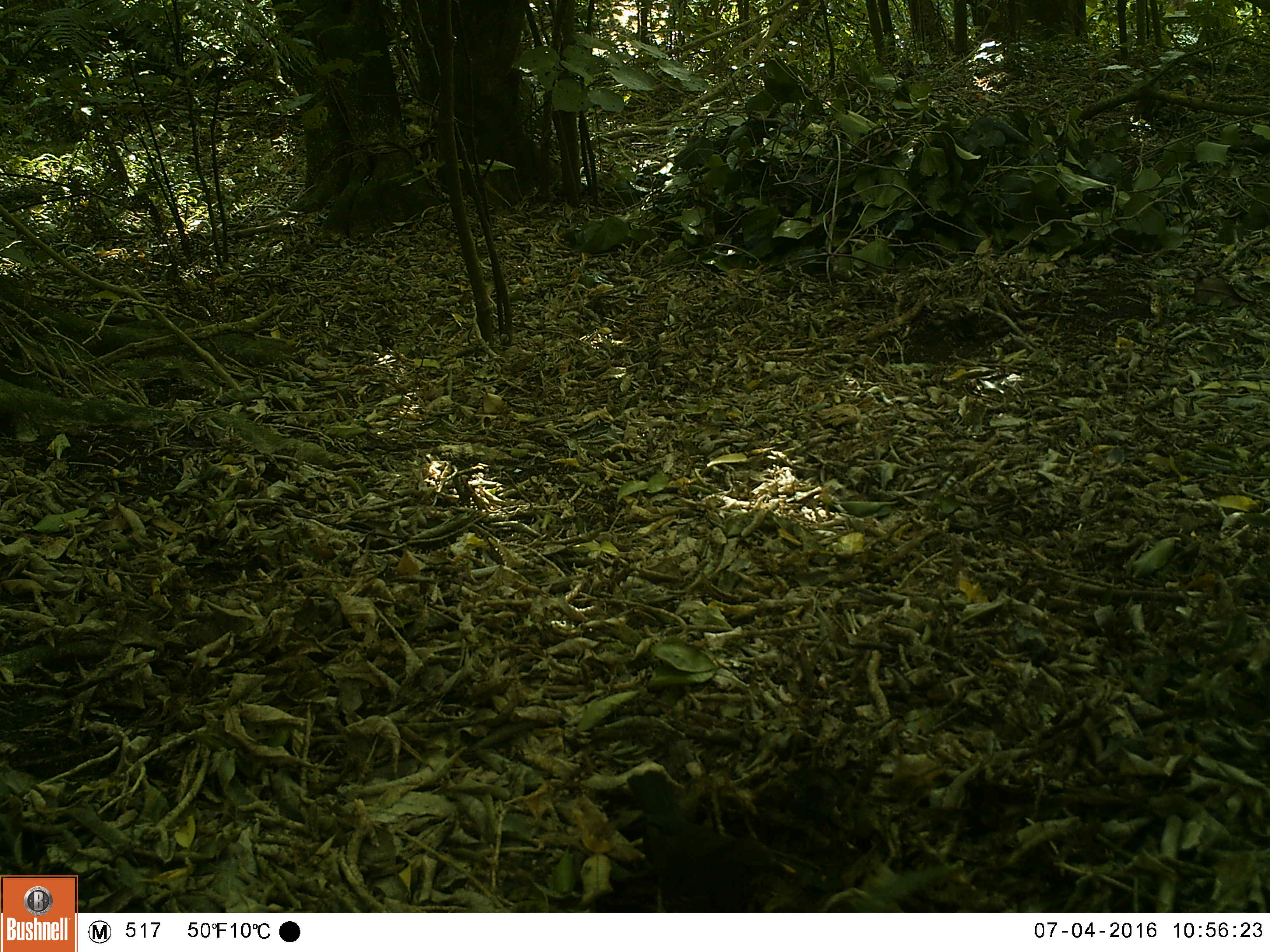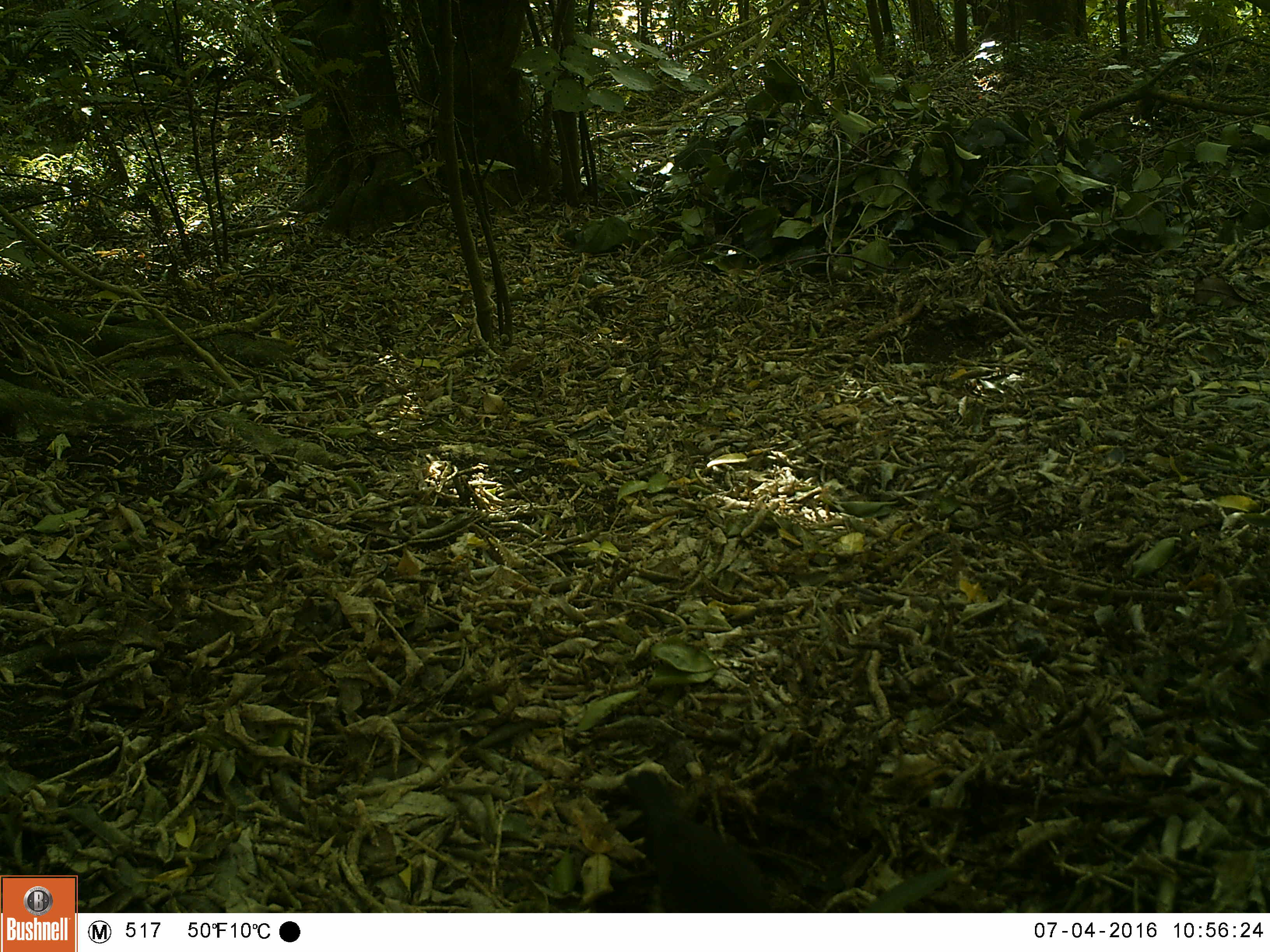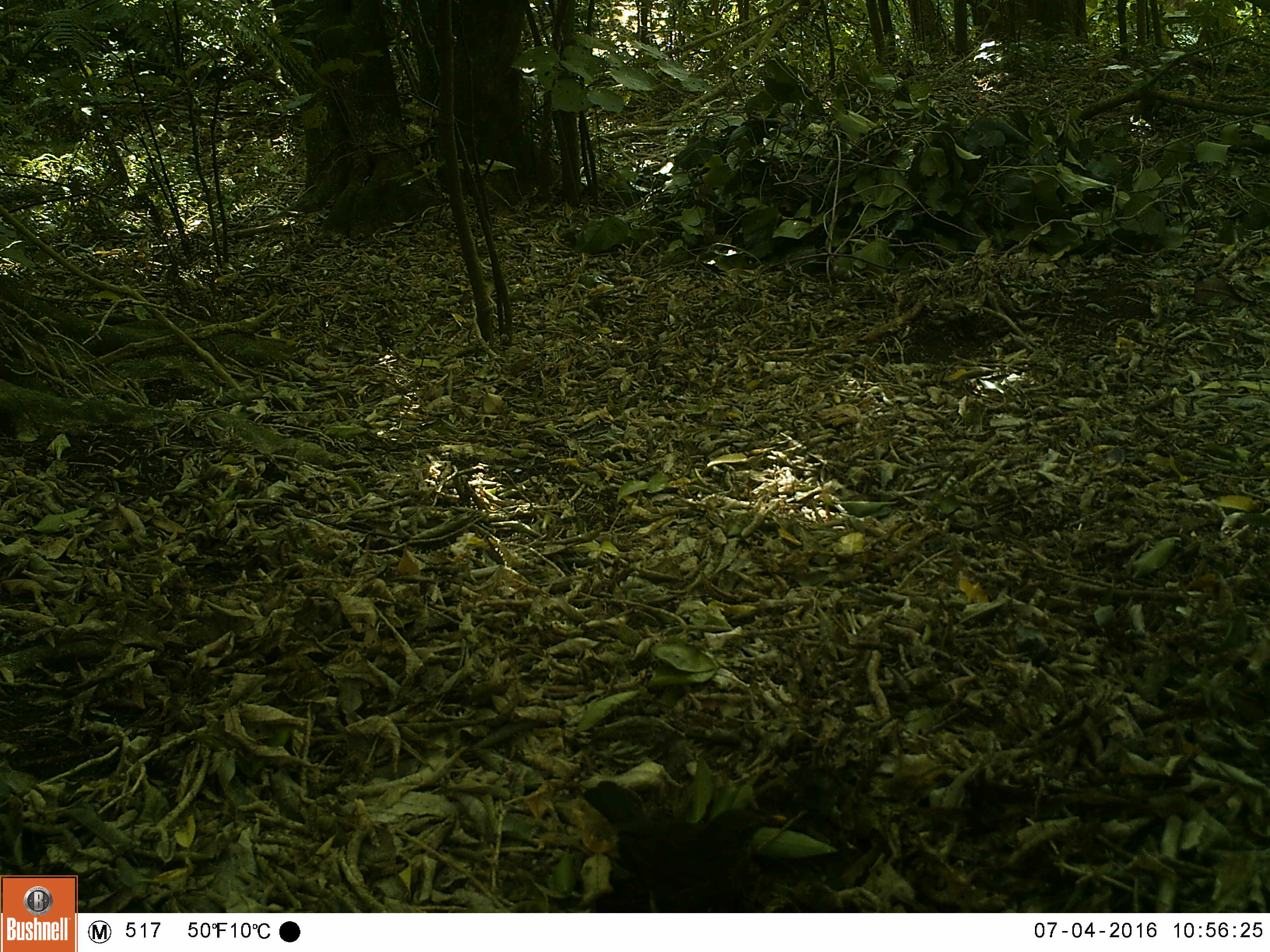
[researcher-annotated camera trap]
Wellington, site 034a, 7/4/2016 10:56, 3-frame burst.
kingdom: Animalia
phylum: Chordata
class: Aves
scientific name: Aves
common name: bird